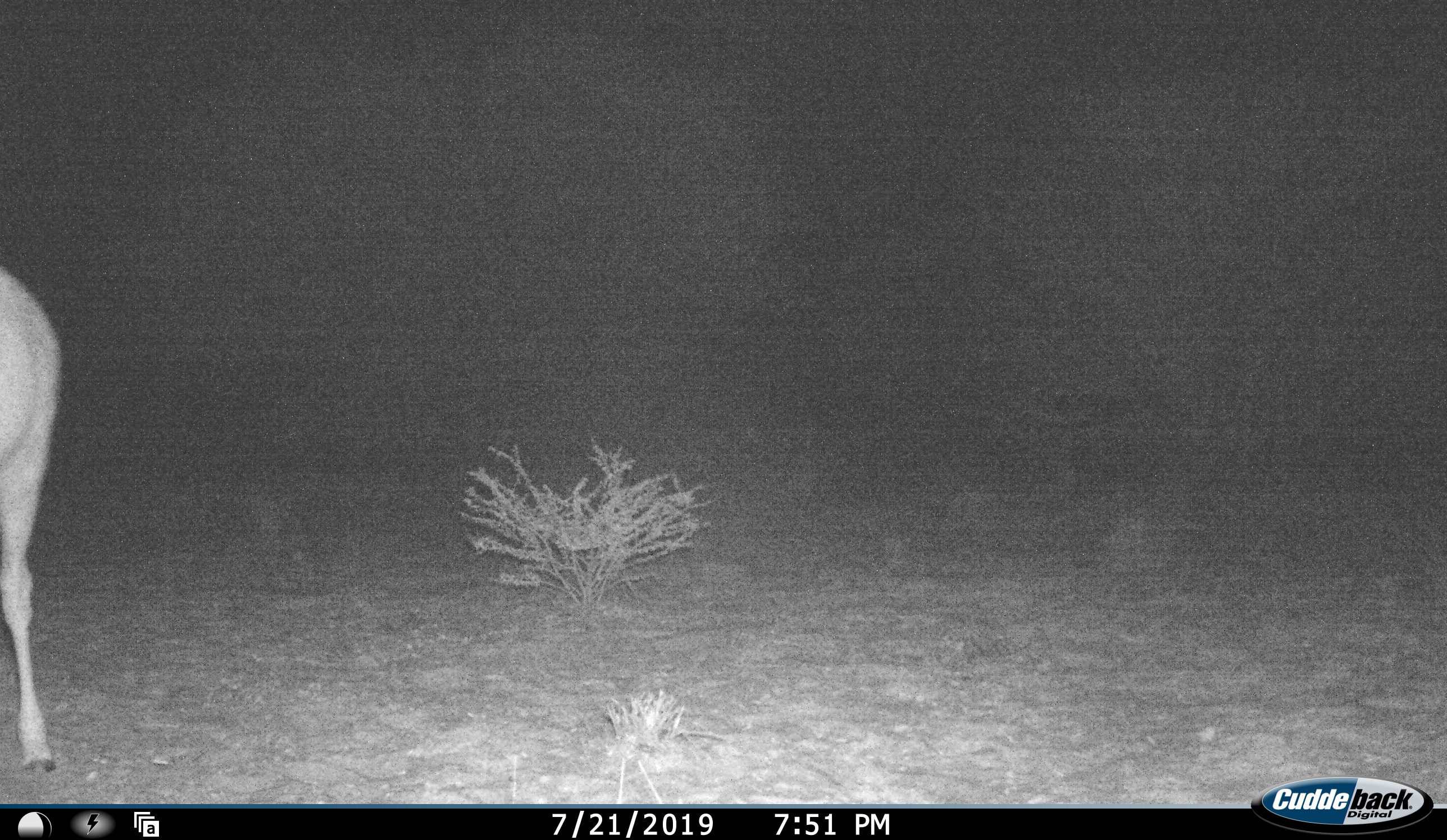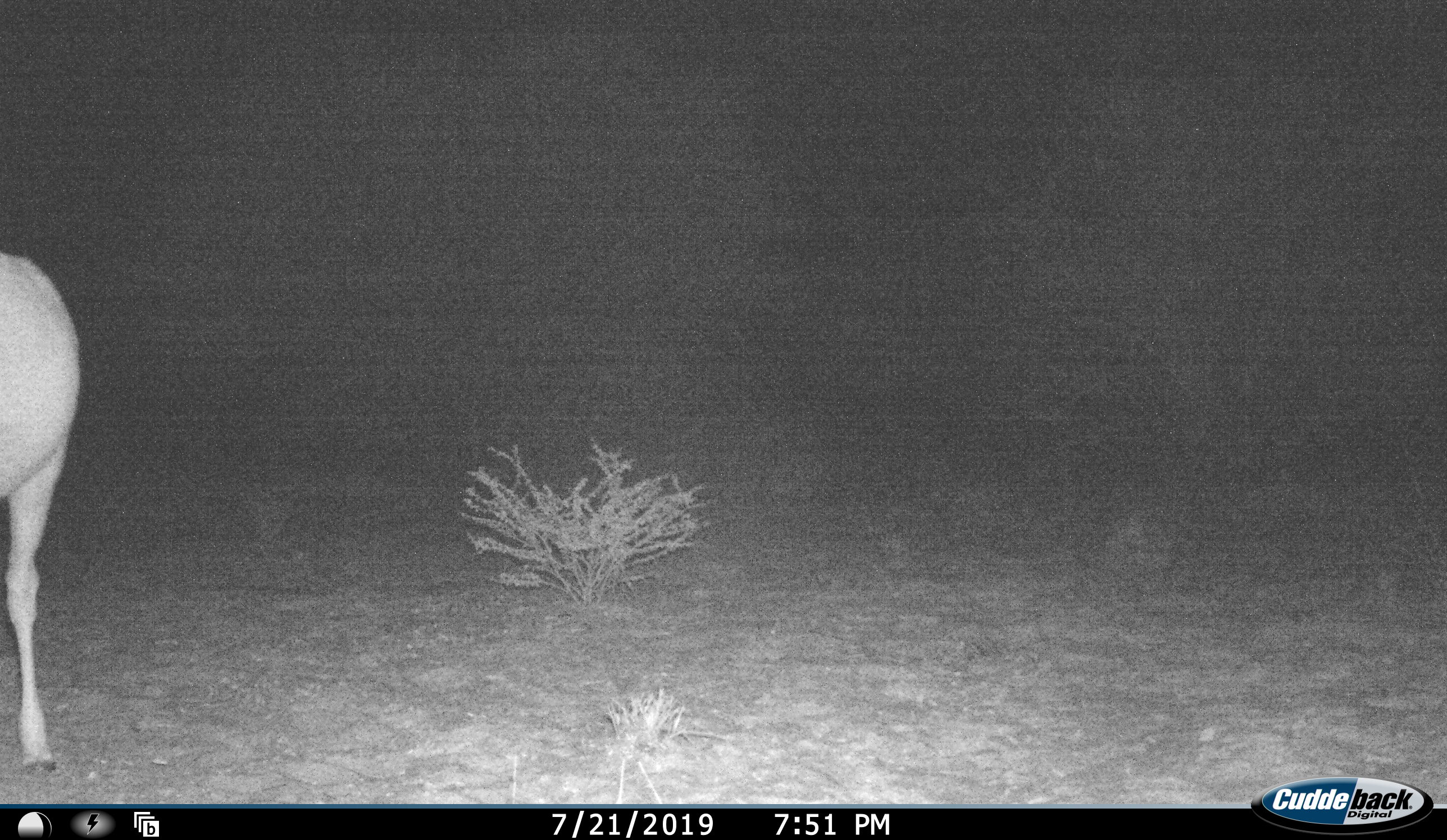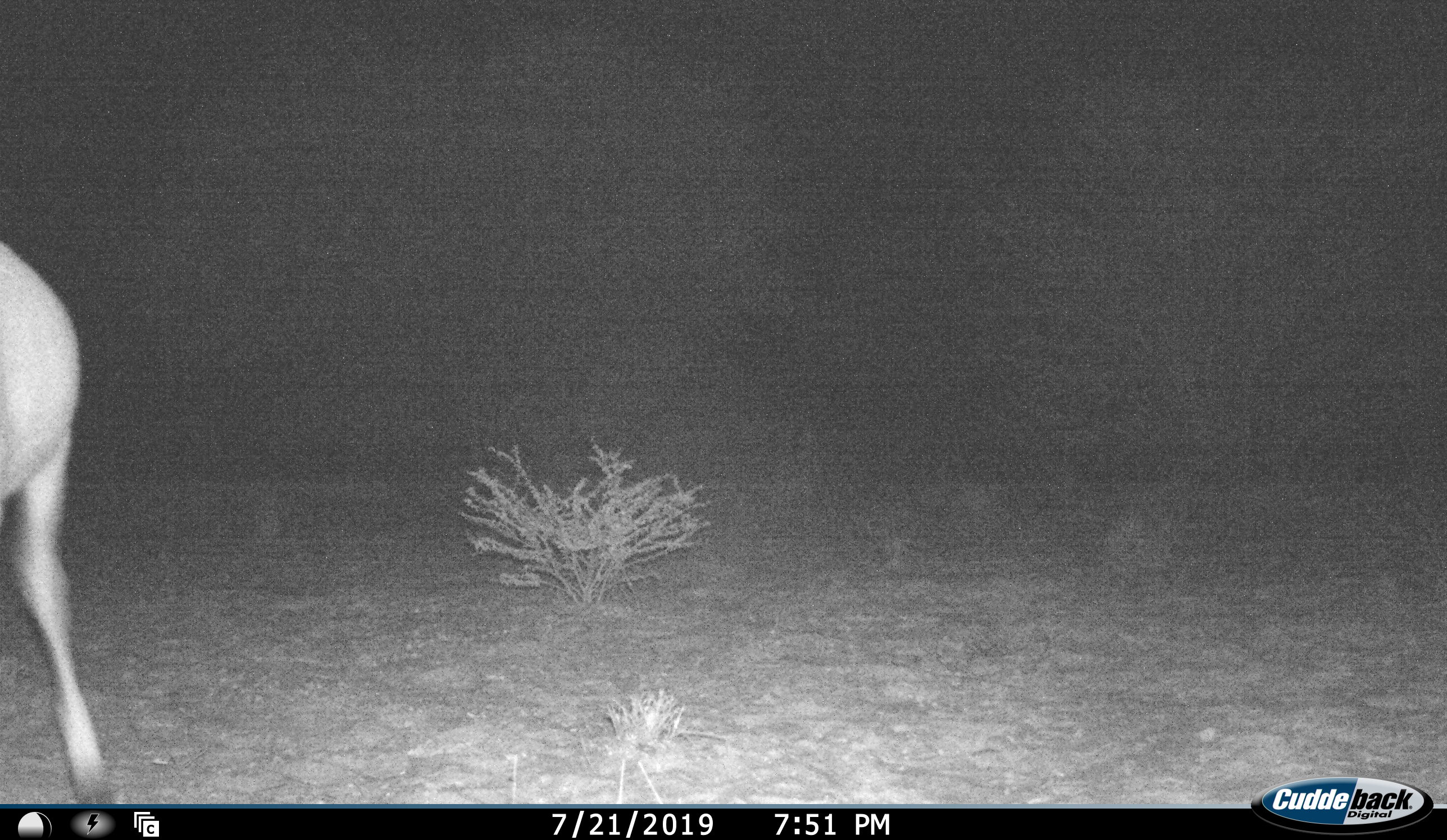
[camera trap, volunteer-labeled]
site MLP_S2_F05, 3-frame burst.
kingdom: Animalia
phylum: Chordata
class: Mammalia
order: Artiodactyla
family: Bovidae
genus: Tragelaphus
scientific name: Tragelaphus oryx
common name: eland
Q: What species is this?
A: Eland (Tragelaphus oryx).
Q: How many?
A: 1.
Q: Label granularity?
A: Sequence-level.